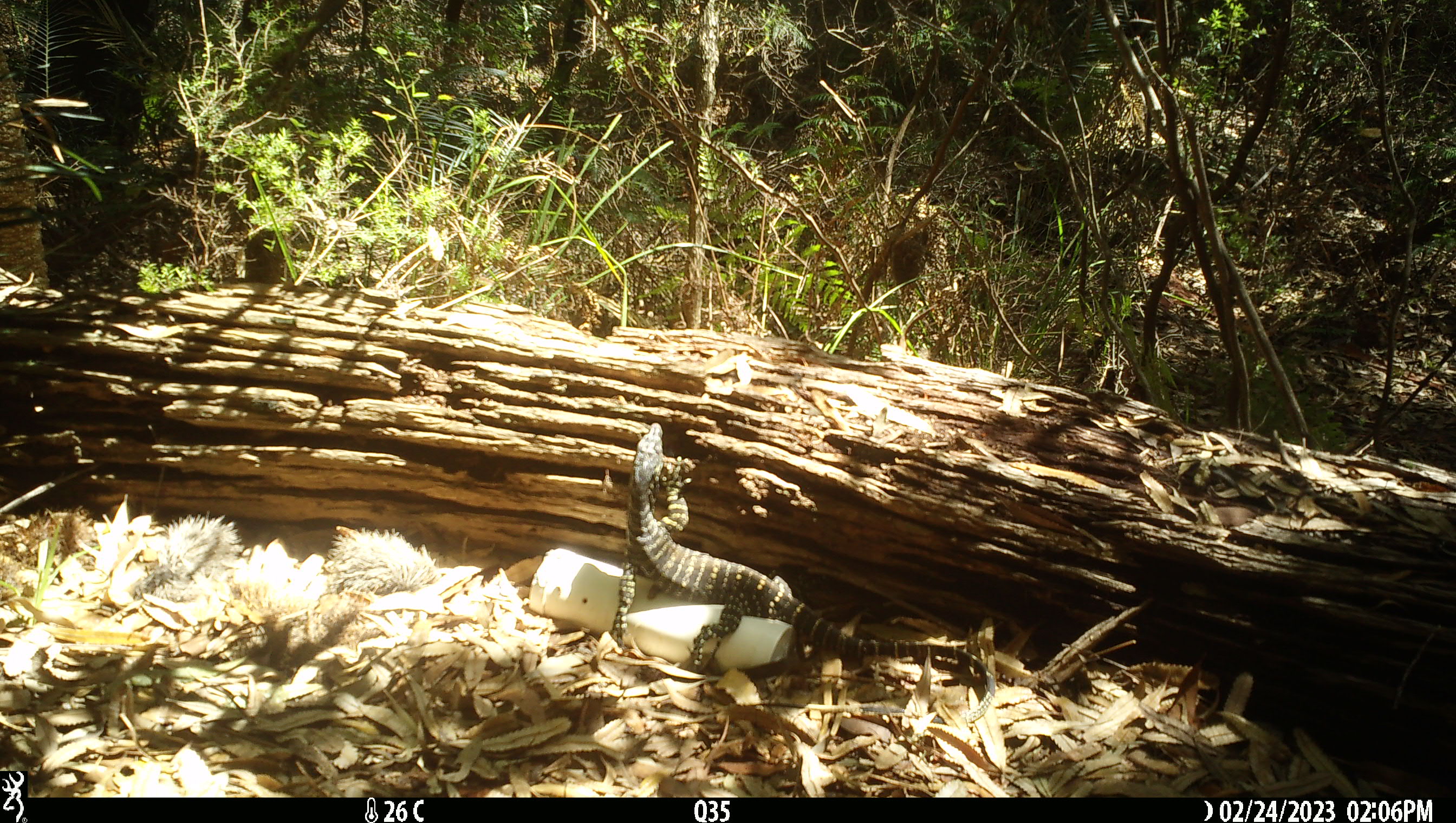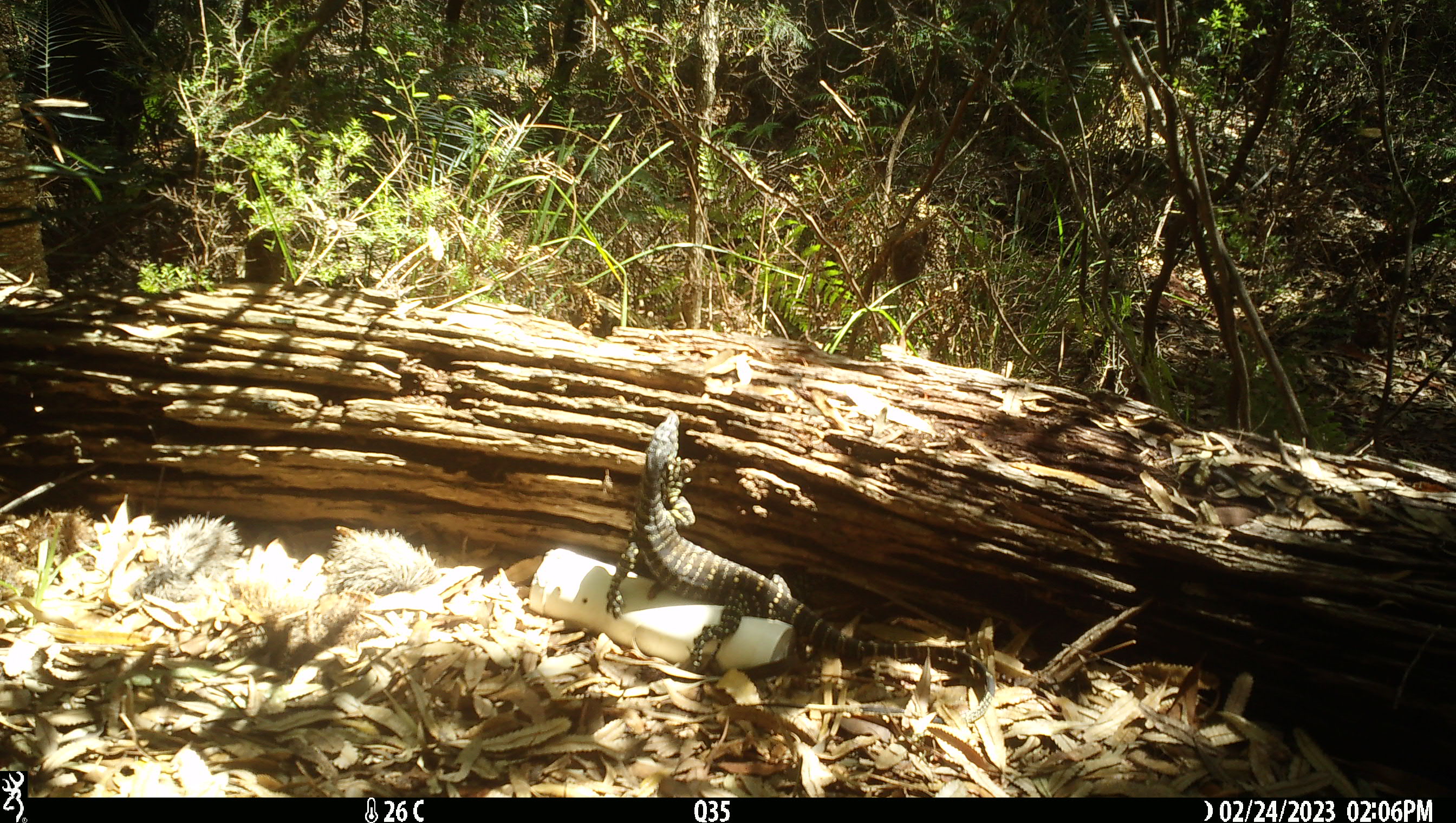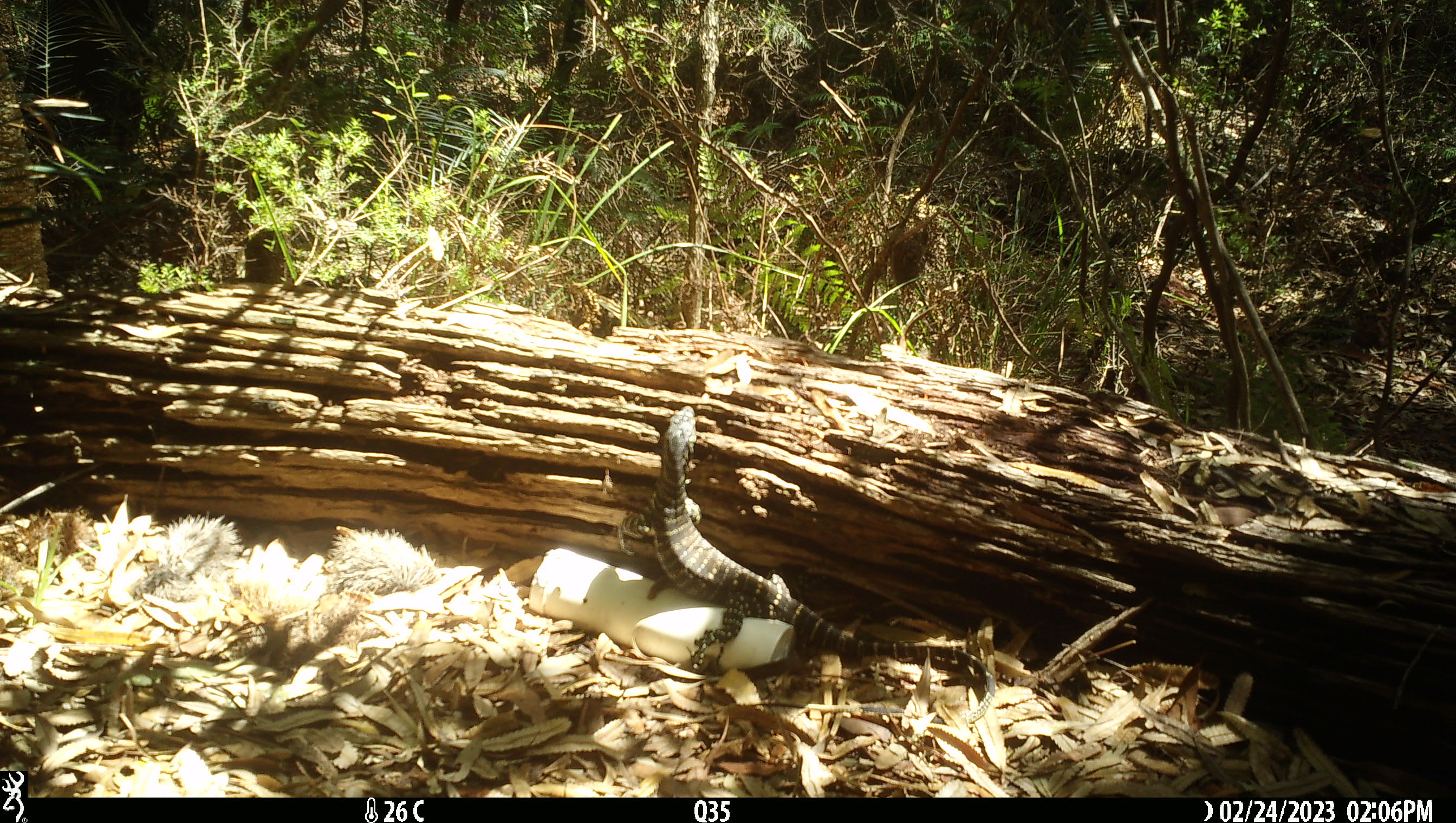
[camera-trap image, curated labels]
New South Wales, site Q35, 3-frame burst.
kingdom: Animalia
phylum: Chordata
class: Reptilia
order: Squamata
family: Varanidae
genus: Varanus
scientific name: Varanus varius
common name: lace monitor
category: goanna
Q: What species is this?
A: Goanna (lace monitor) (Varanus varius).